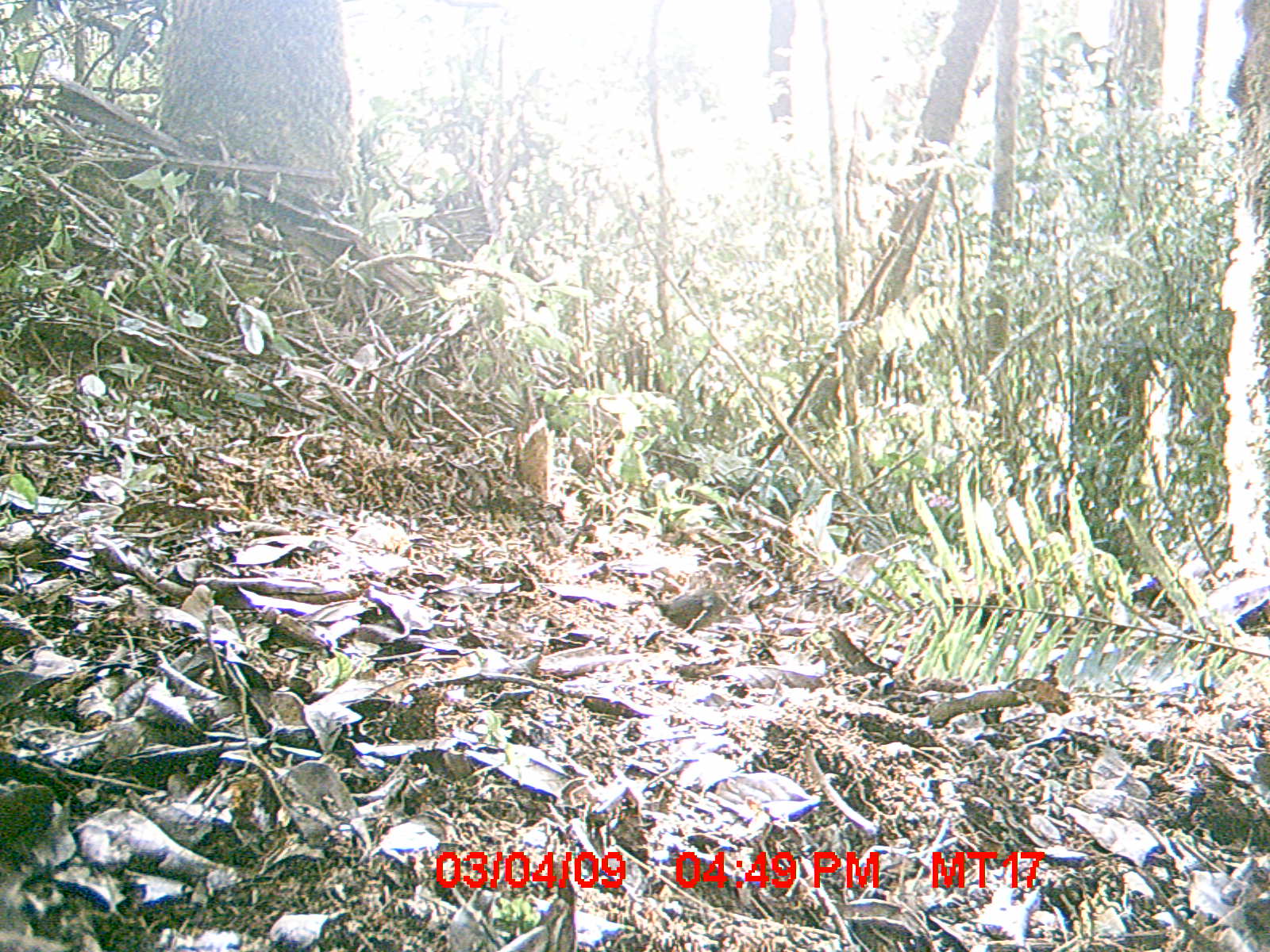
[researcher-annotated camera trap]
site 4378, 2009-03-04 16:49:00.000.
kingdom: Animalia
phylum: Chordata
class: Aves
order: Passeriformes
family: Muscicapidae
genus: Copsychus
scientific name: Copsychus albospecularis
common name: madagascar magpie-robin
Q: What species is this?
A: Copsychus albospecularis (madagascar magpie-robin).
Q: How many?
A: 1.